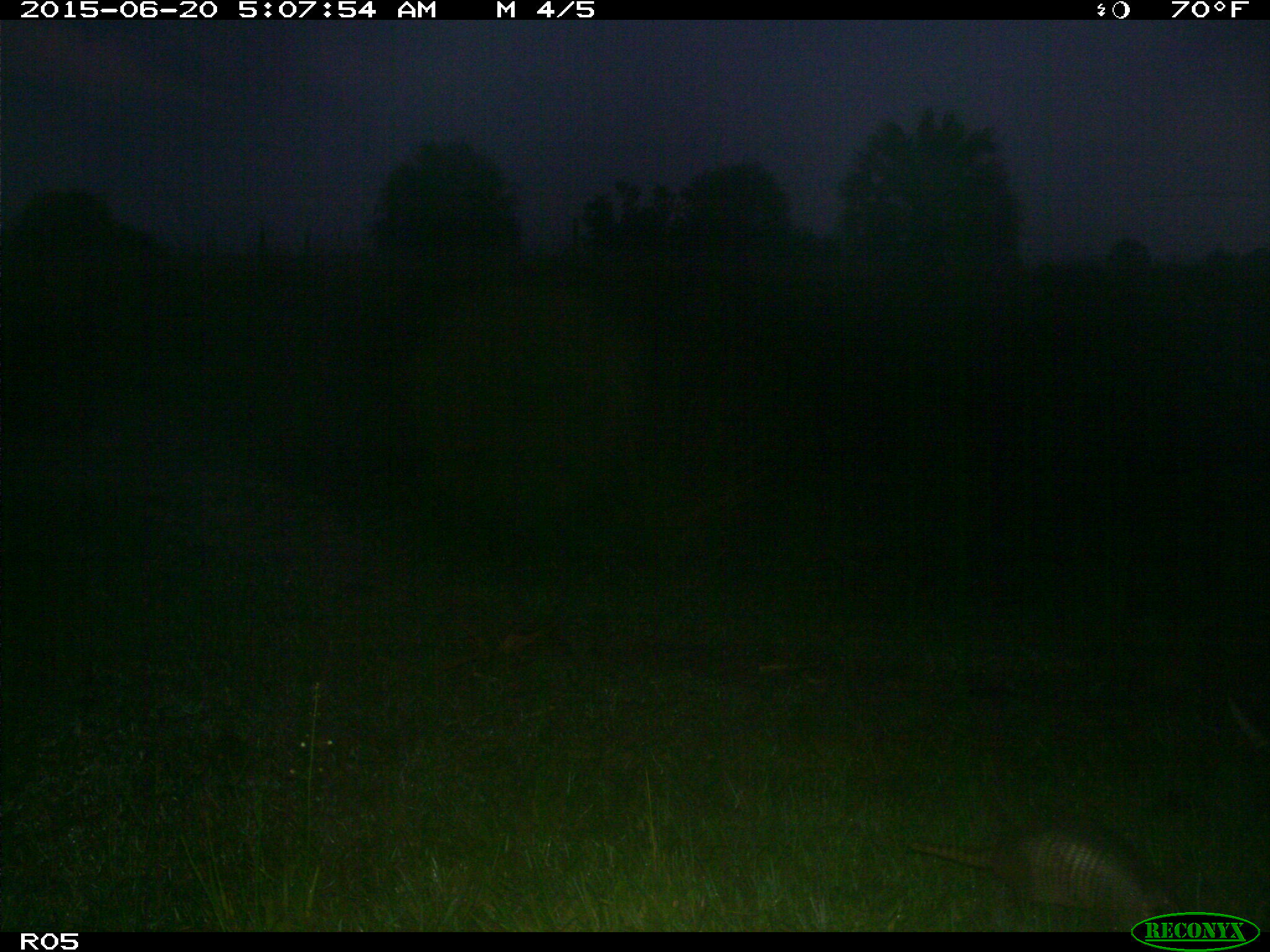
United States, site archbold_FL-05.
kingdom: Animalia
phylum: Chordata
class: Mammalia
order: Cingulata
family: Dasypodidae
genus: Dasypus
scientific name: Dasypus novemcinctus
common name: nine-banded armadillo